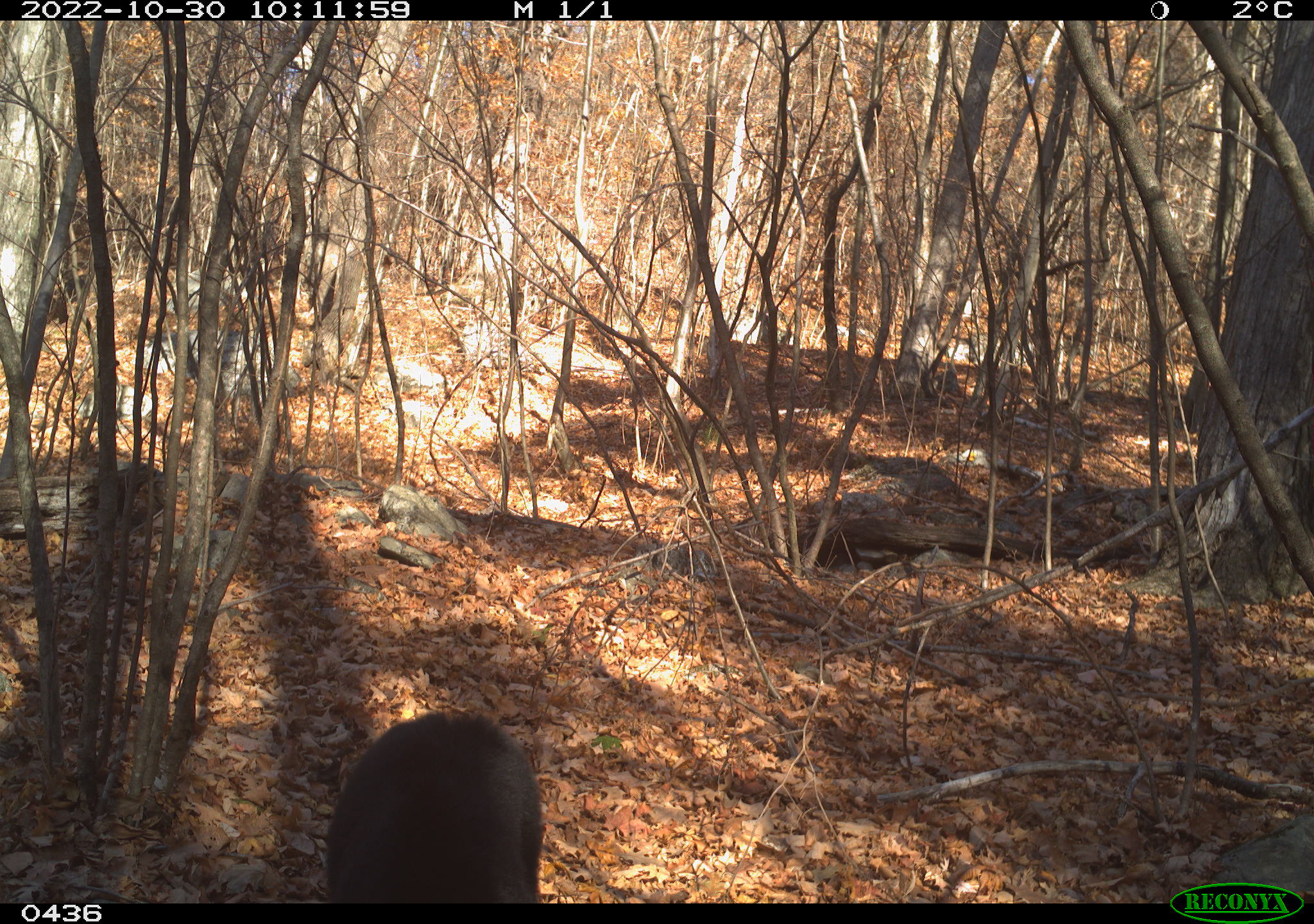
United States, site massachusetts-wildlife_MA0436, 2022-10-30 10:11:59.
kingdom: Animalia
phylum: Chordata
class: Mammalia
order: Carnivora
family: Ursidae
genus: Ursus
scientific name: Ursus americanus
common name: black bear